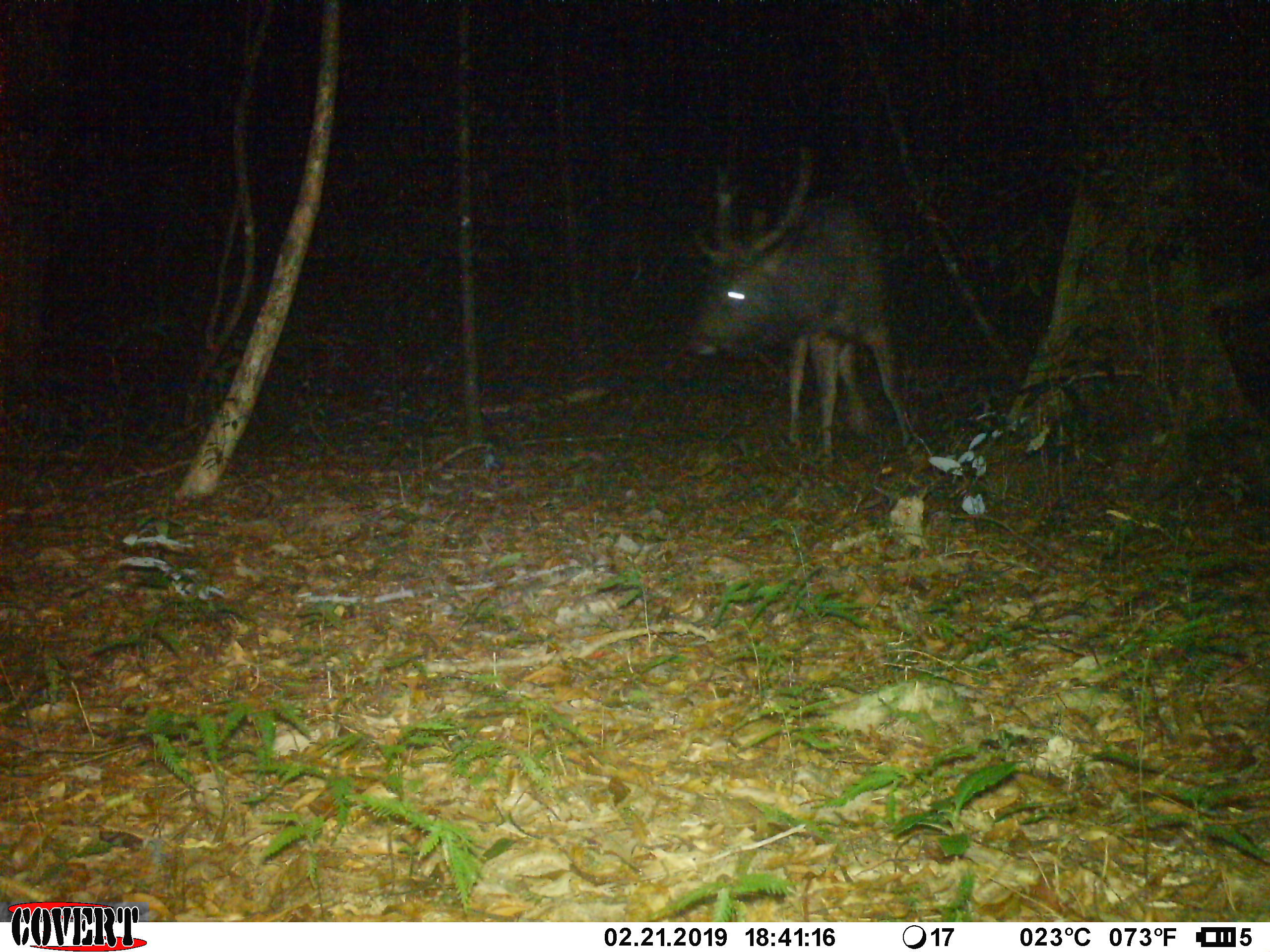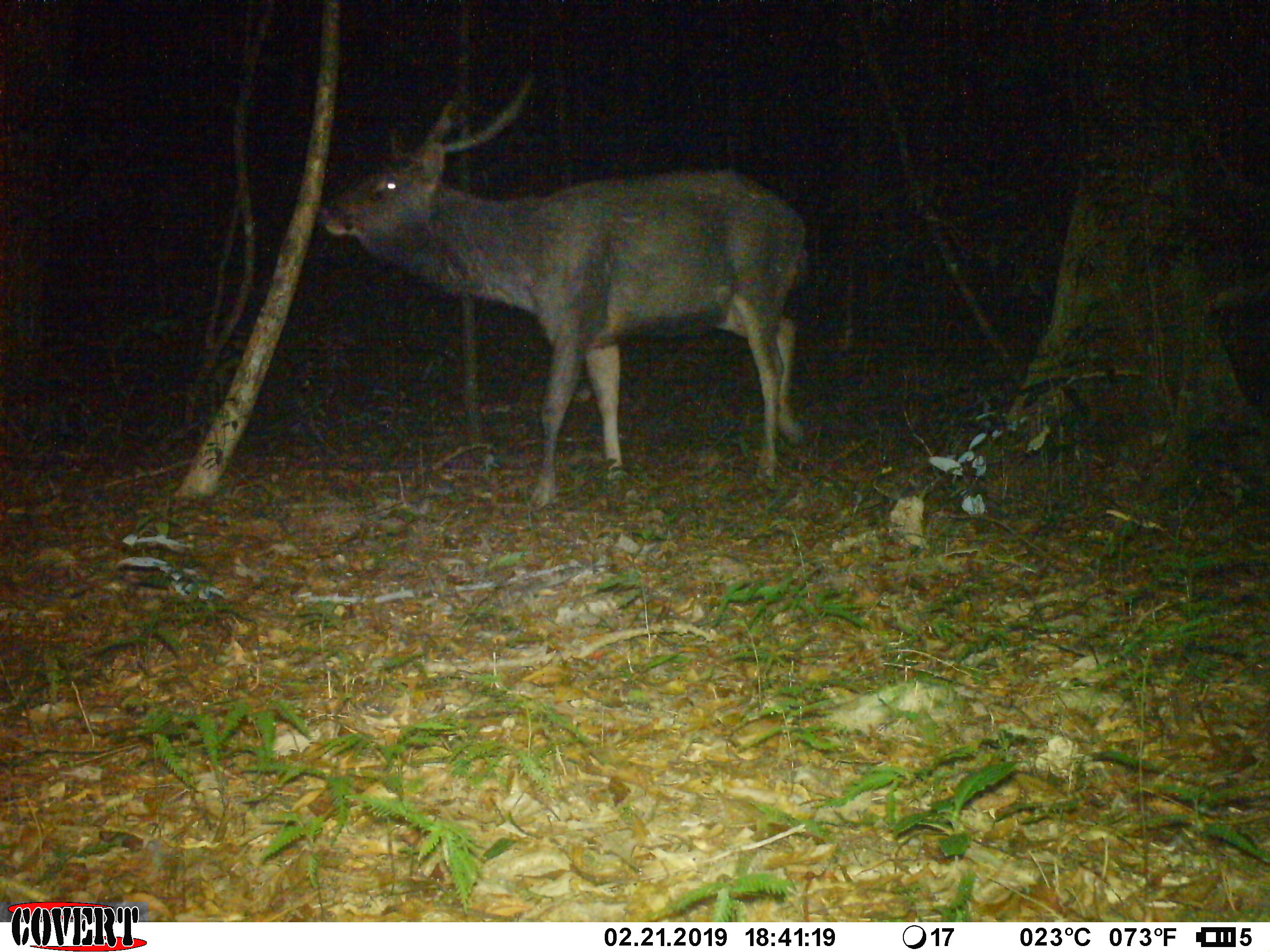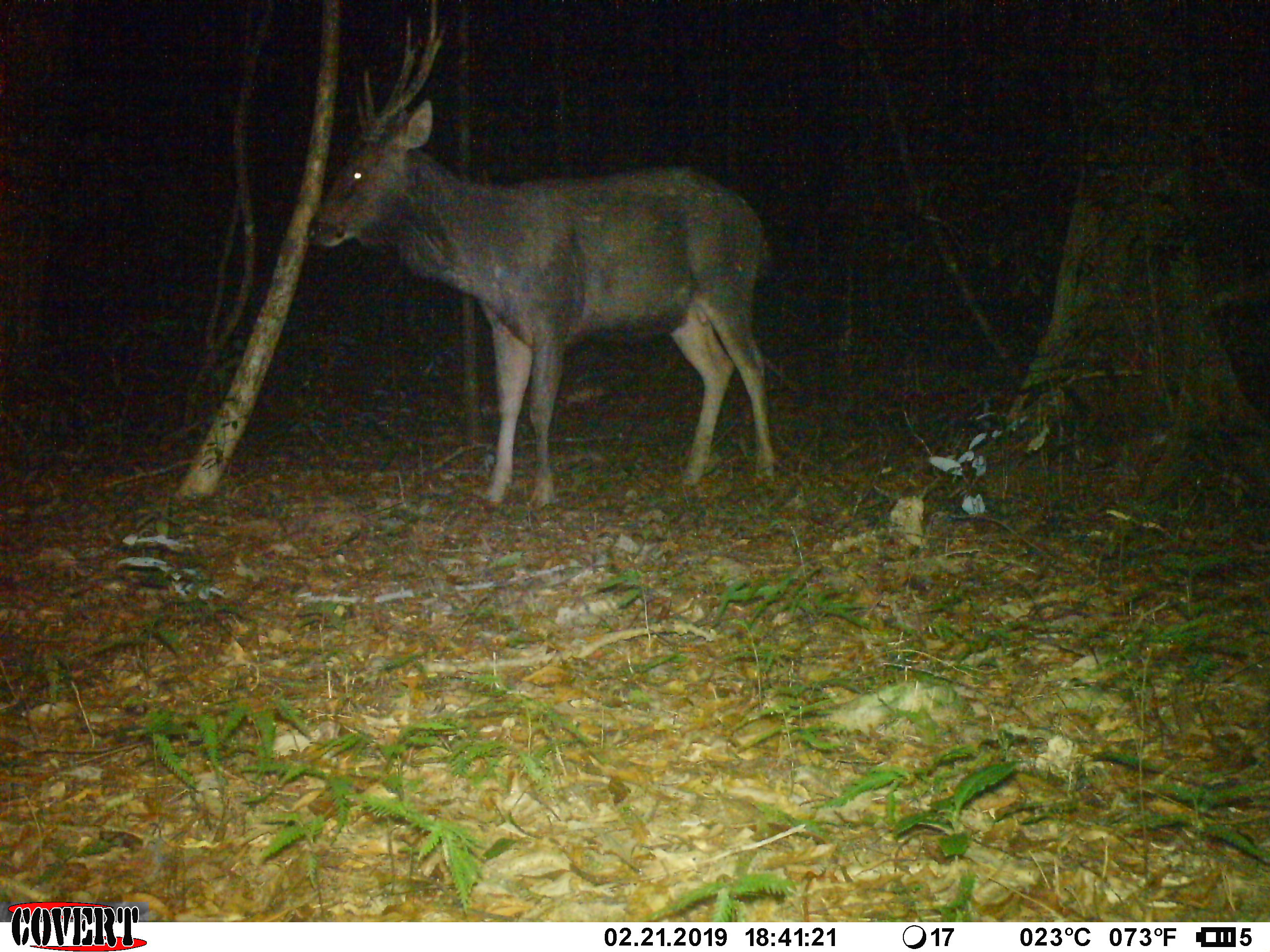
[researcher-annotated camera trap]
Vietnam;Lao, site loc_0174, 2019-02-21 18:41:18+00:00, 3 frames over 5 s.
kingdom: Animalia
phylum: Chordata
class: Mammalia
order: Artiodactyla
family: Cervidae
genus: Rusa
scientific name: Rusa unicolor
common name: sambar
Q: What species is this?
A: Sambar (Rusa unicolor).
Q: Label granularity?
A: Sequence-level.